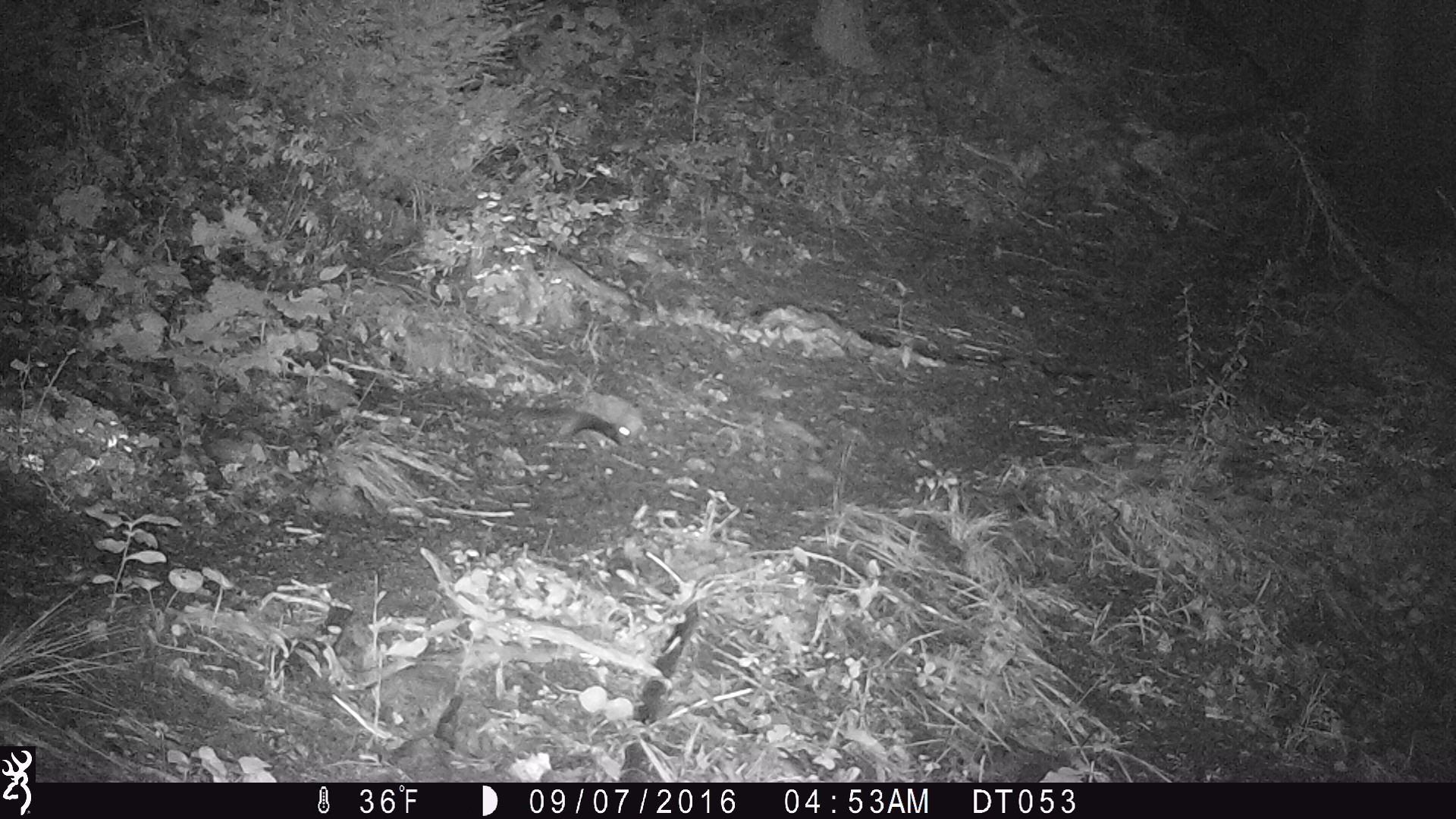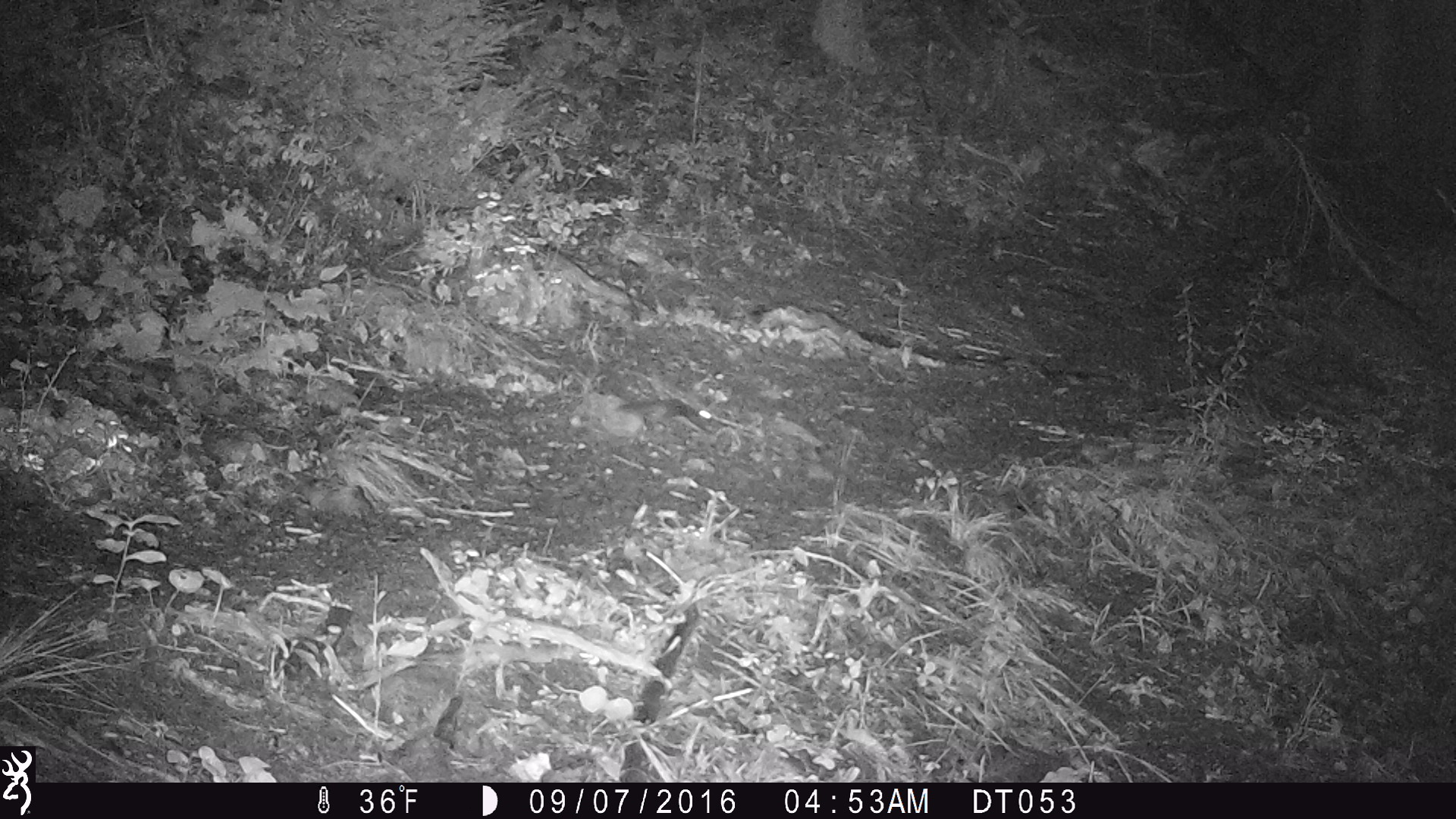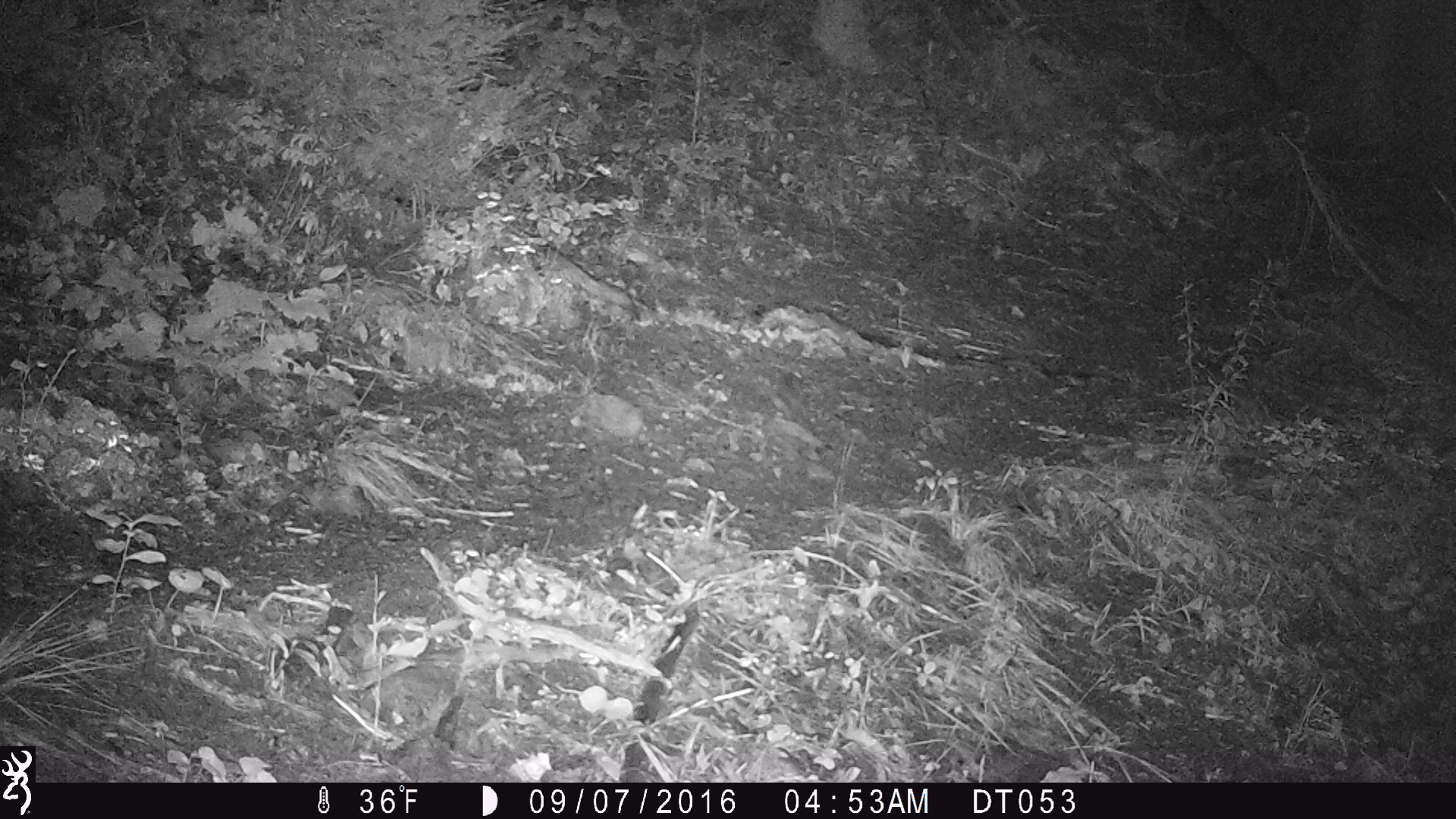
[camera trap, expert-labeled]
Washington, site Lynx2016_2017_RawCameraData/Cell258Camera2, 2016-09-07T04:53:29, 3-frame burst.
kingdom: Animalia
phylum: Chordata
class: Mammalia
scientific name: Mammalia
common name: small mammal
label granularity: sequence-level